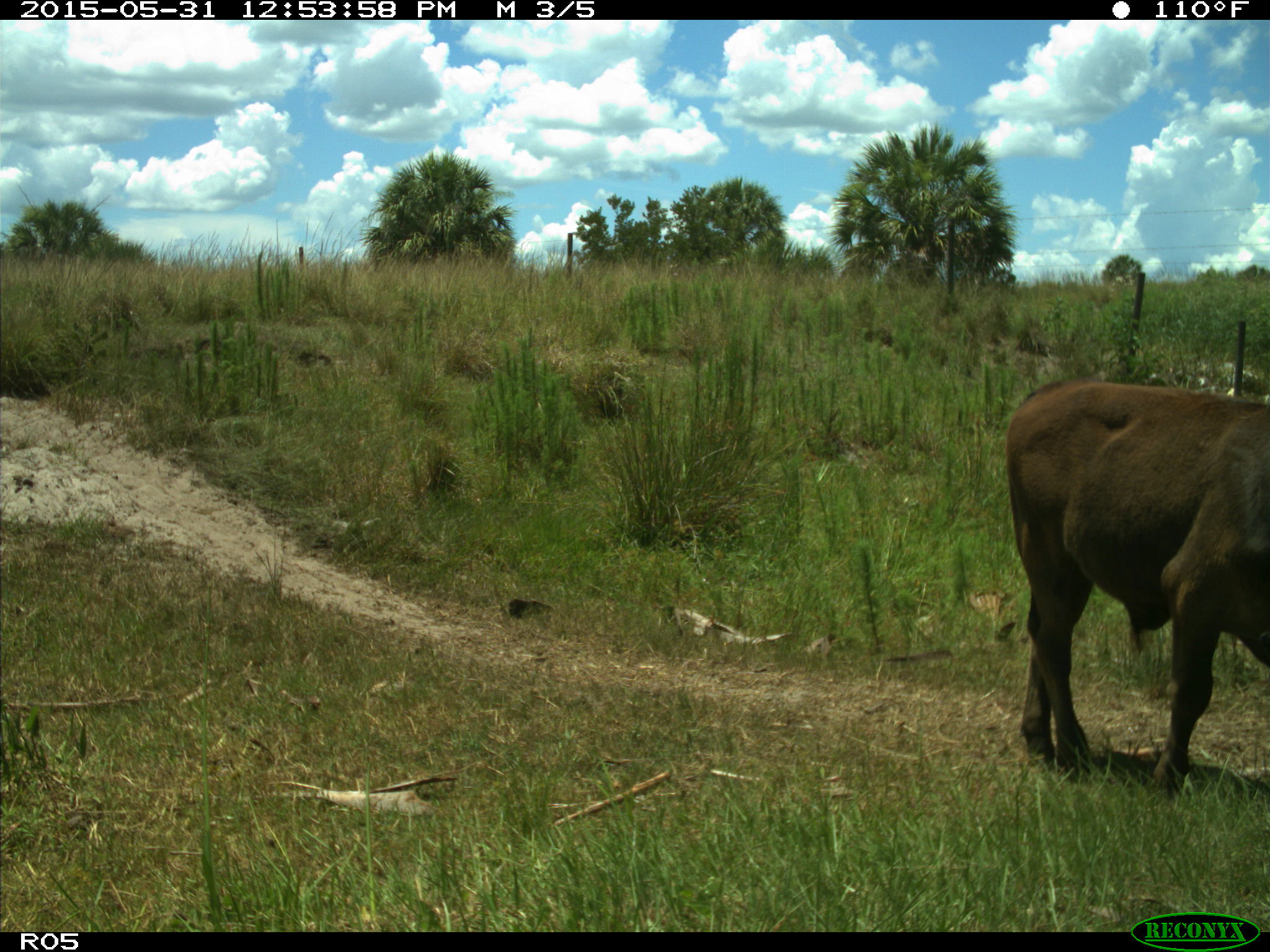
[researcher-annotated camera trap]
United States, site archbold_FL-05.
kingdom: Animalia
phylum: Chordata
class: Mammalia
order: Artiodactyla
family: Bovidae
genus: Bos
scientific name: Bos taurus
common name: domestic cow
Bos taurus (domestic cow).